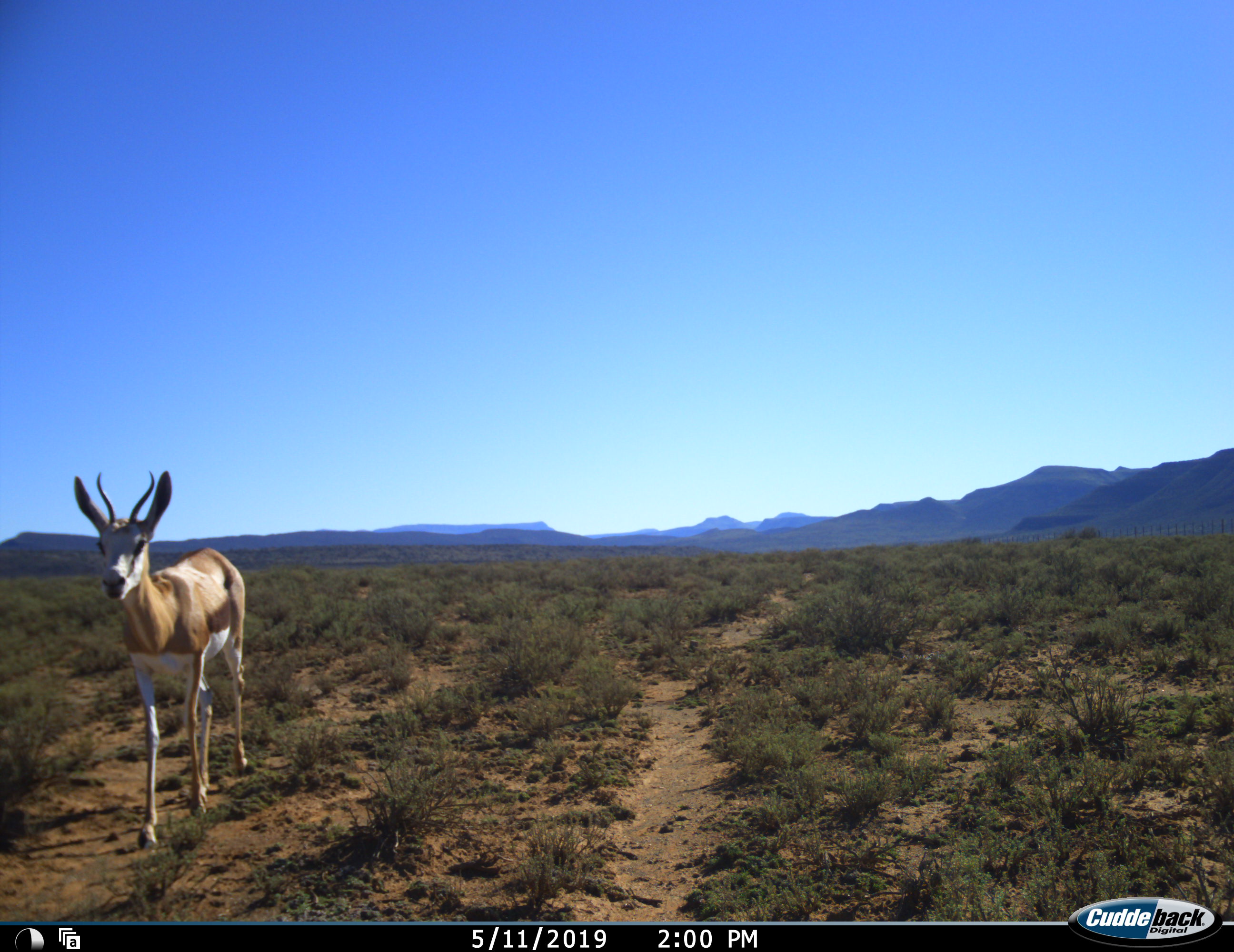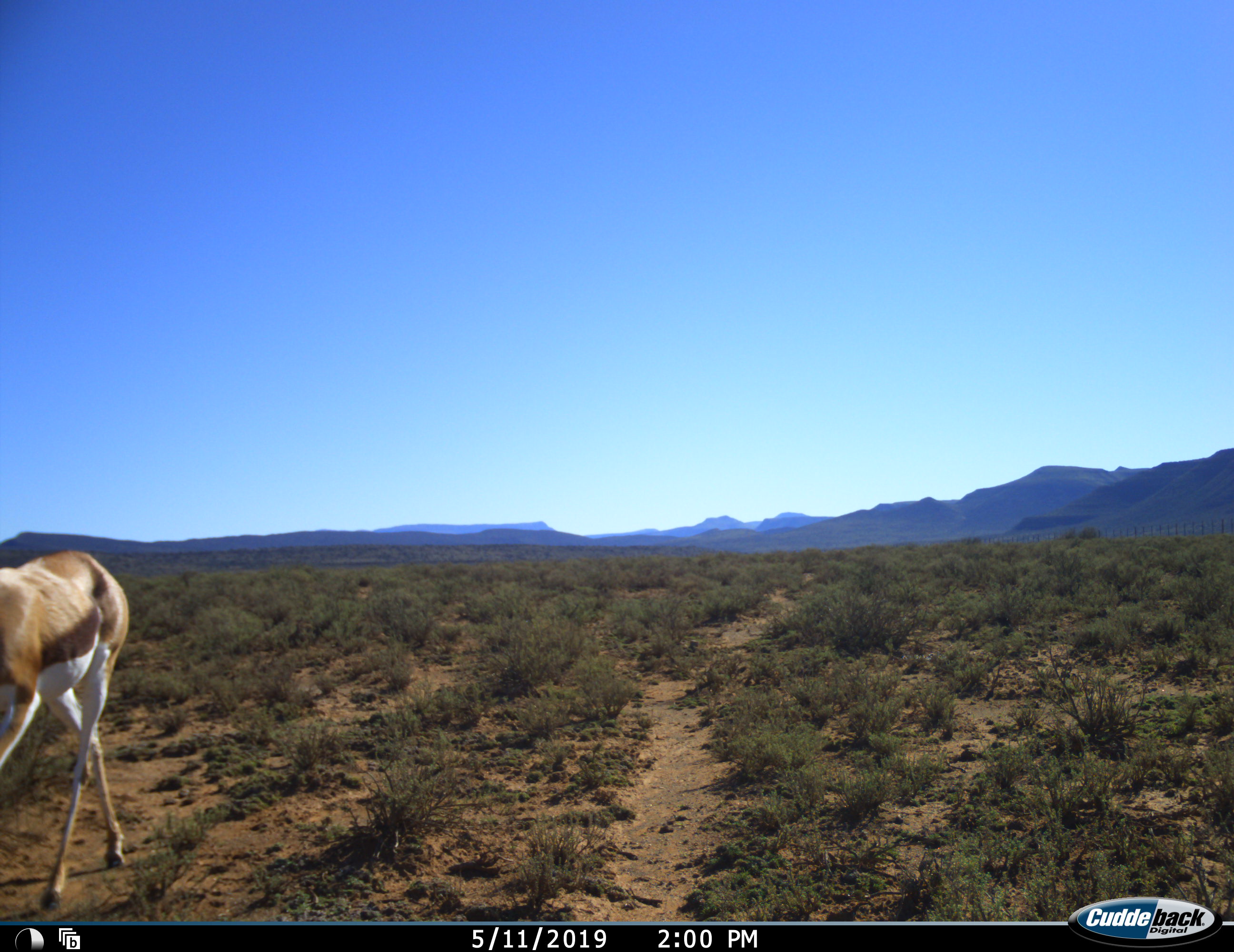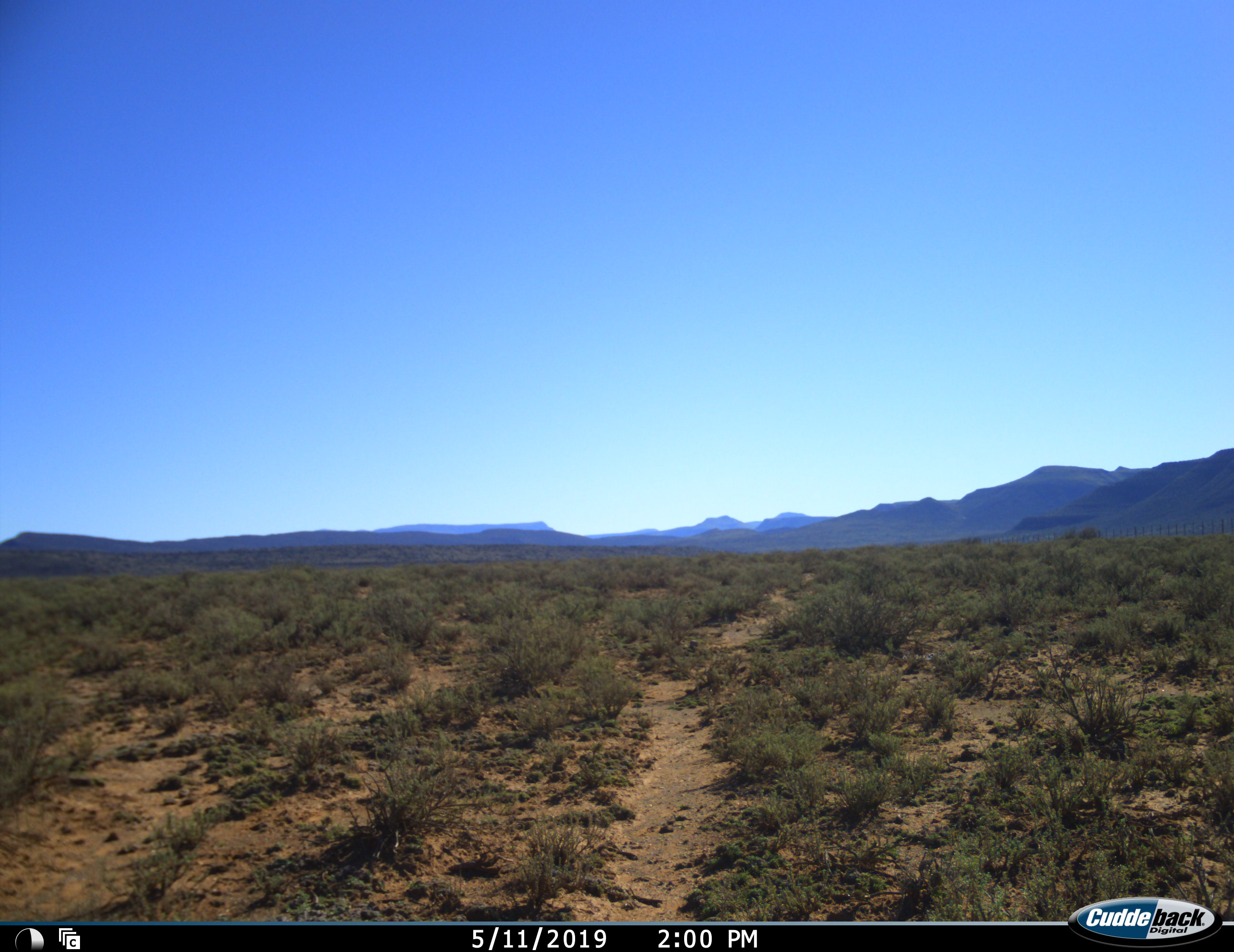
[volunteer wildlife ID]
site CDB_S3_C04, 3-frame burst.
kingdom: Animalia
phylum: Chordata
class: Mammalia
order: Artiodactyla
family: Bovidae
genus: Antidorcas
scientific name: Antidorcas marsupialis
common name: springbok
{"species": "springbok (Antidorcas marsupialis)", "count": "1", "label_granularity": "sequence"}